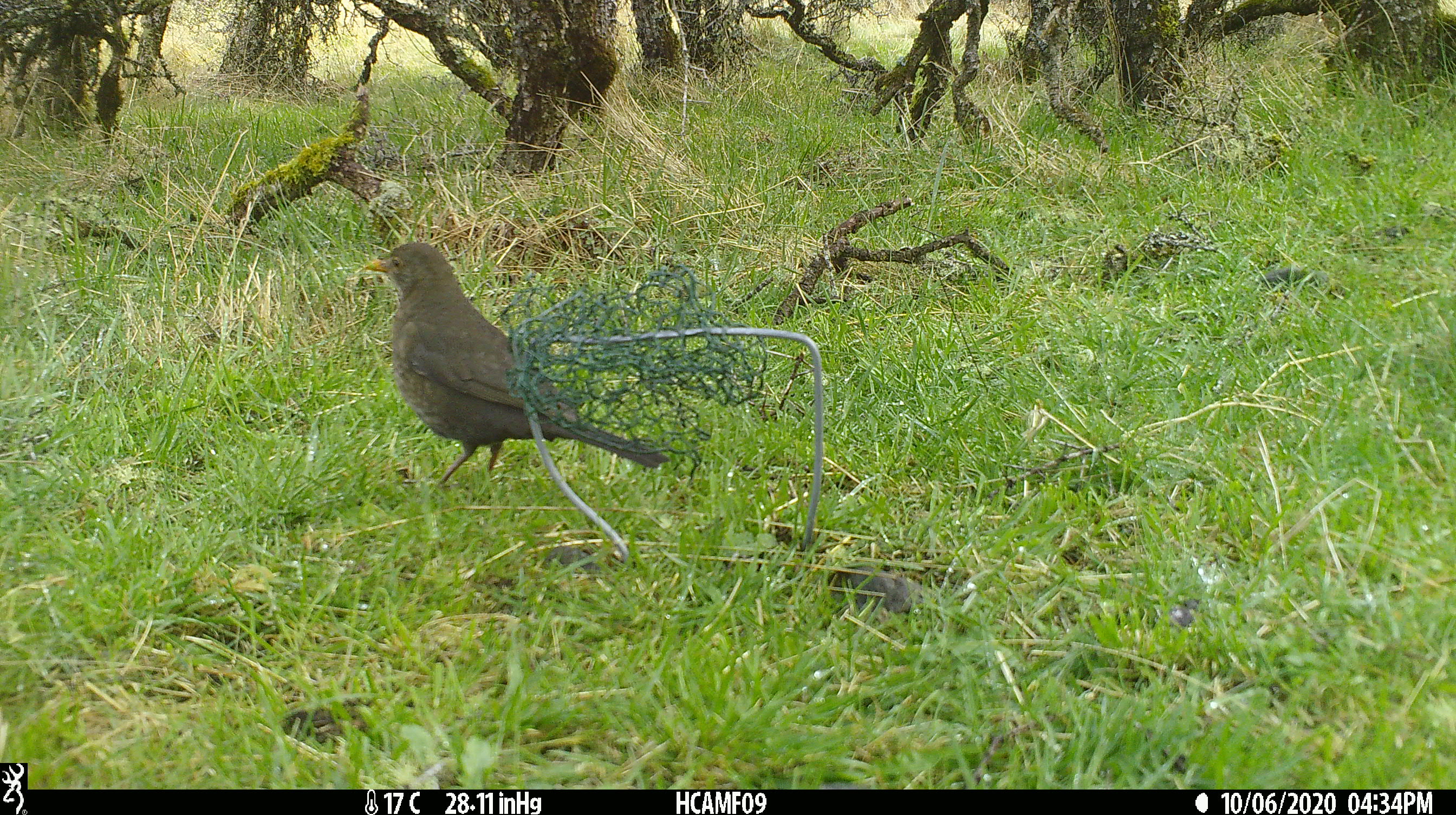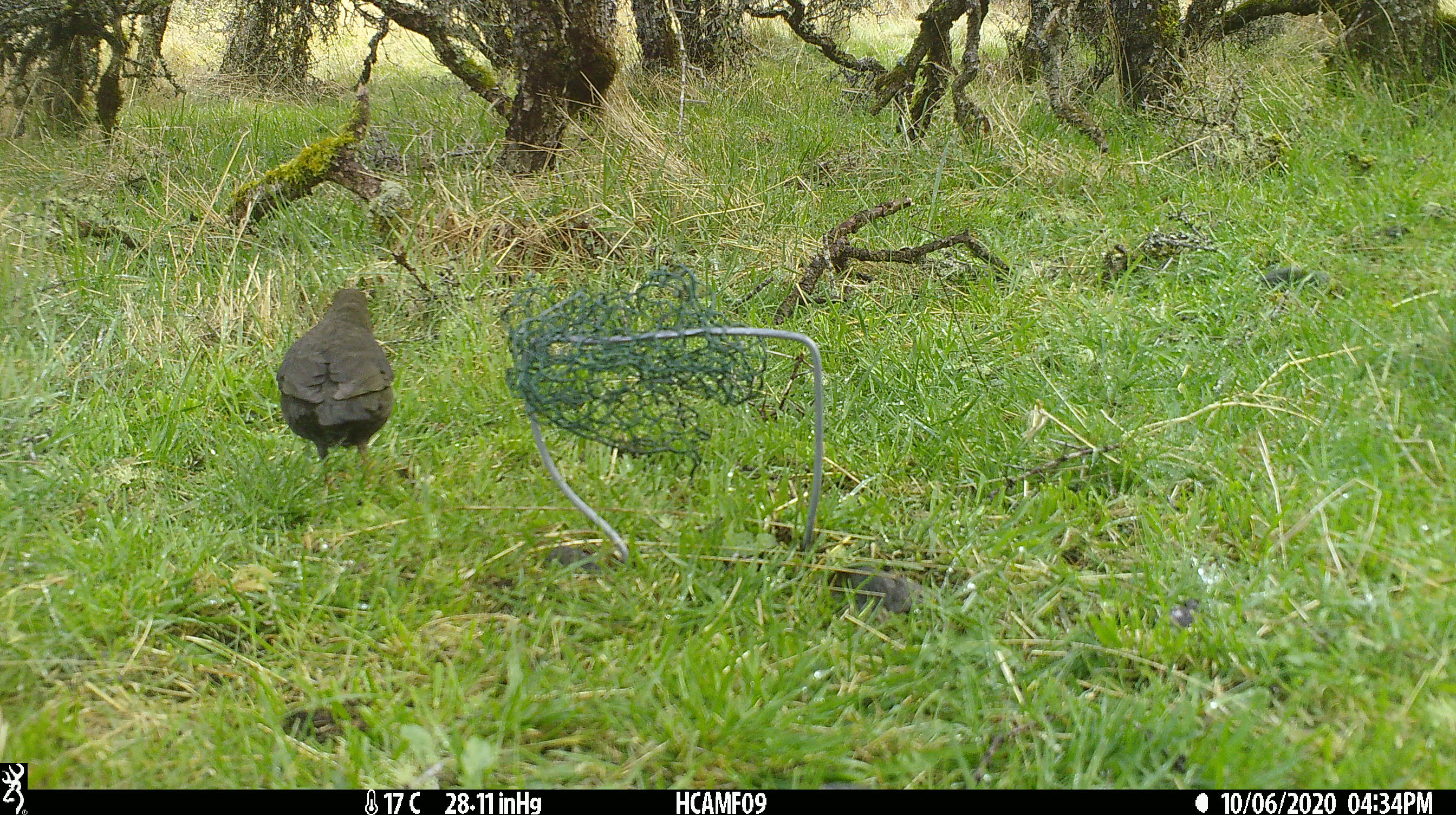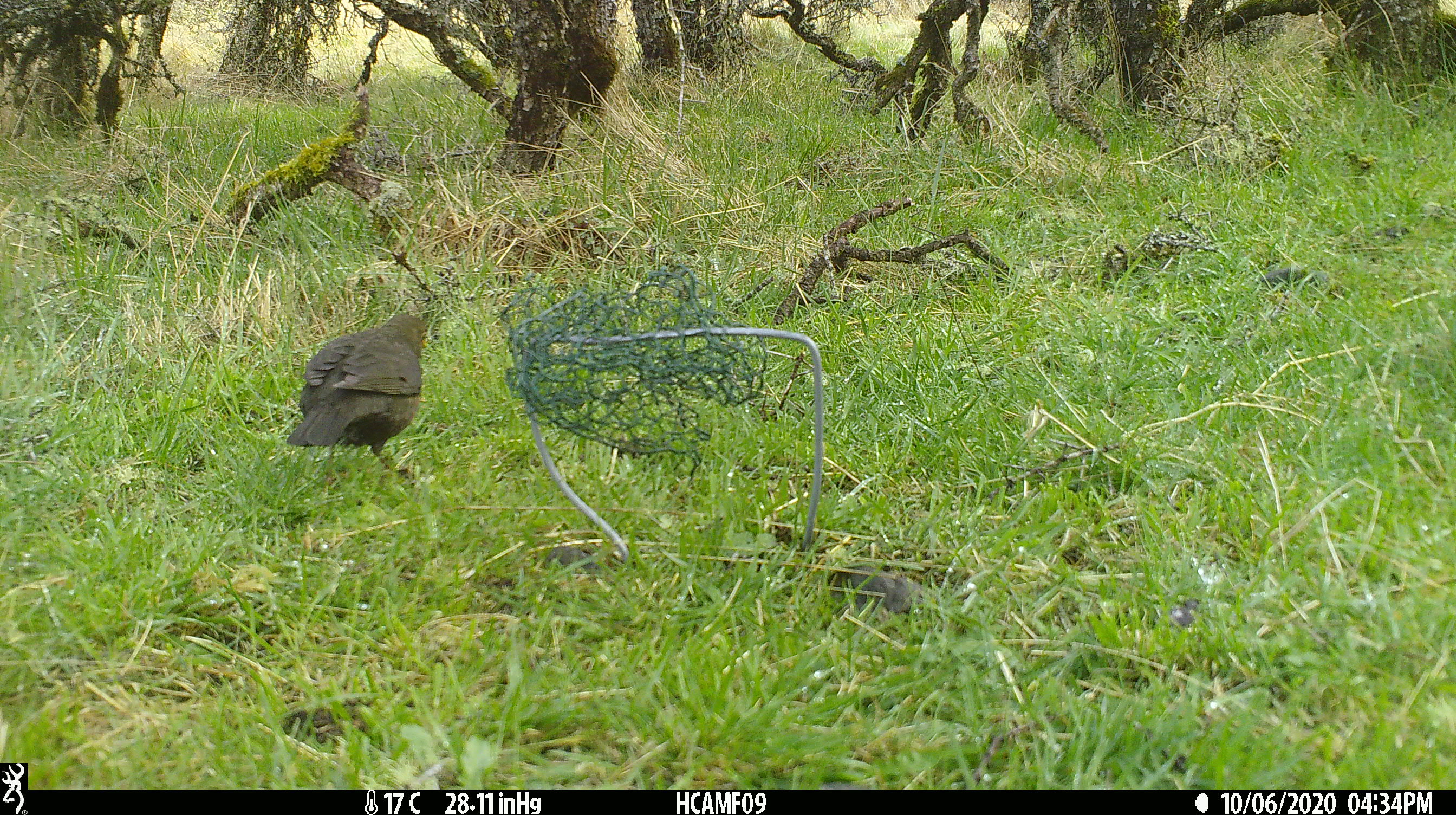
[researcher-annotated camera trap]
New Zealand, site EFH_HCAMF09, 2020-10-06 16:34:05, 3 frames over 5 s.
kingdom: Animalia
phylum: Chordata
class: Aves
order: Passeriformes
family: Turdidae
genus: Turdus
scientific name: Turdus merula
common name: eurasian blackbird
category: blackbird